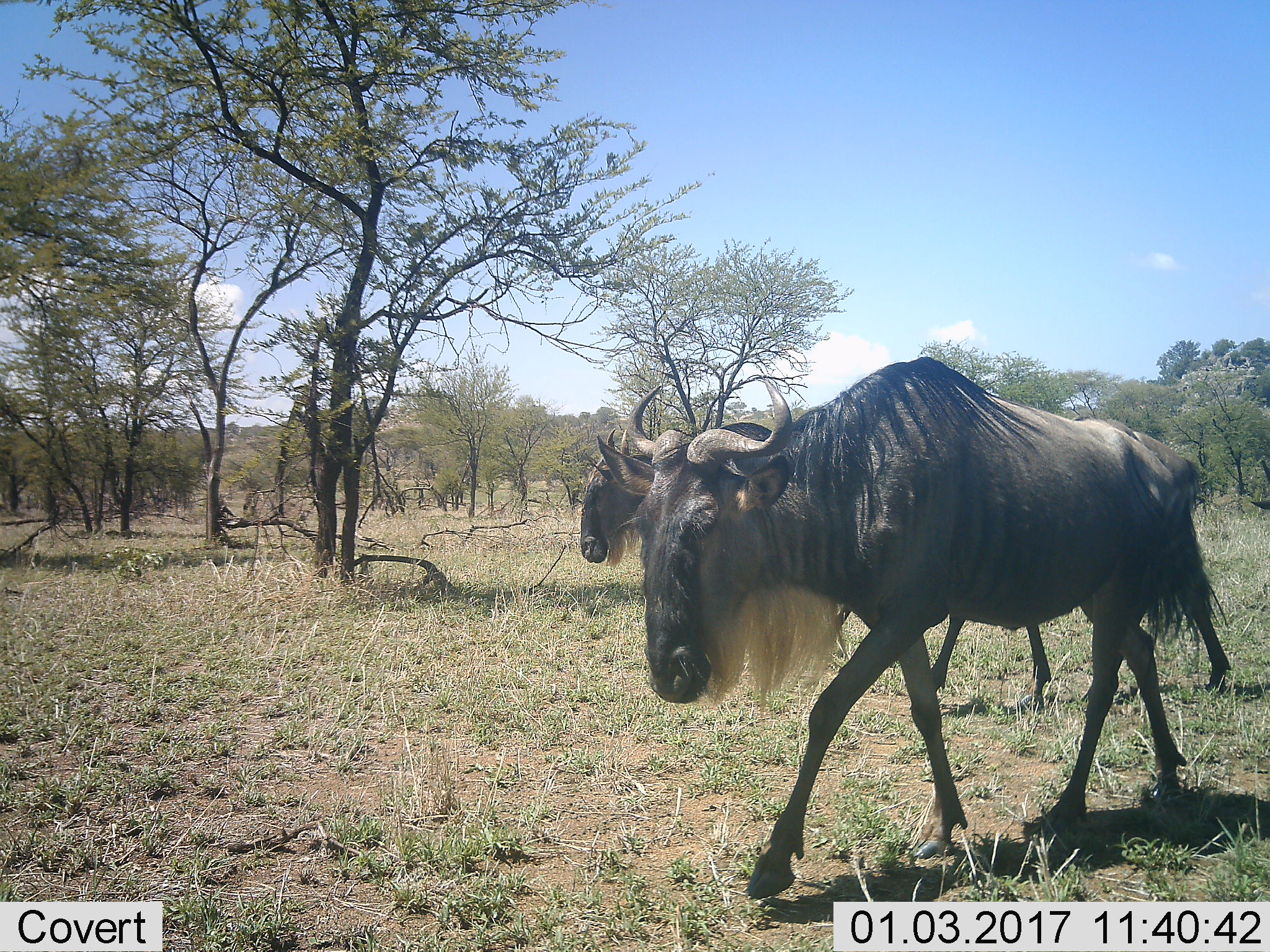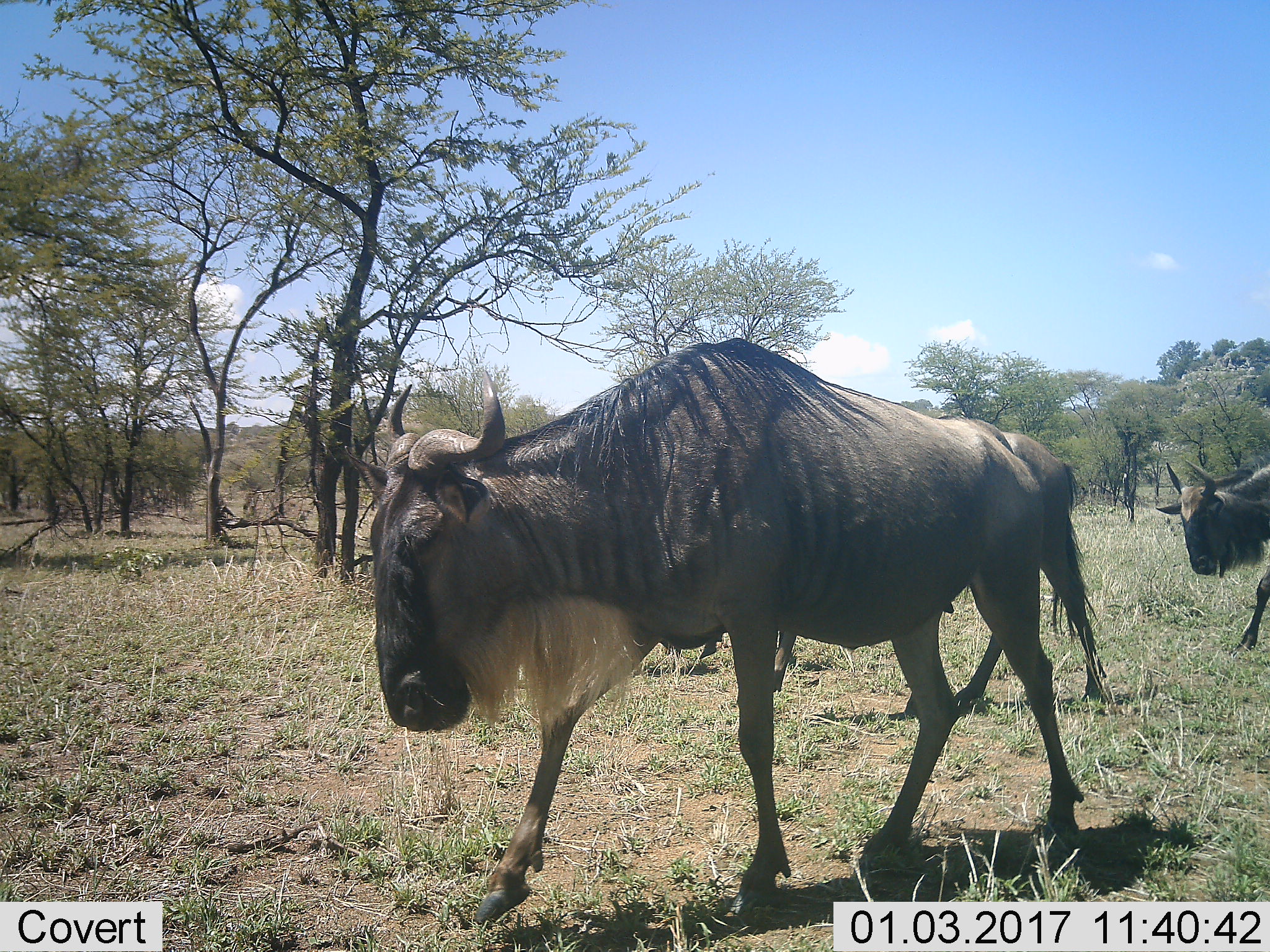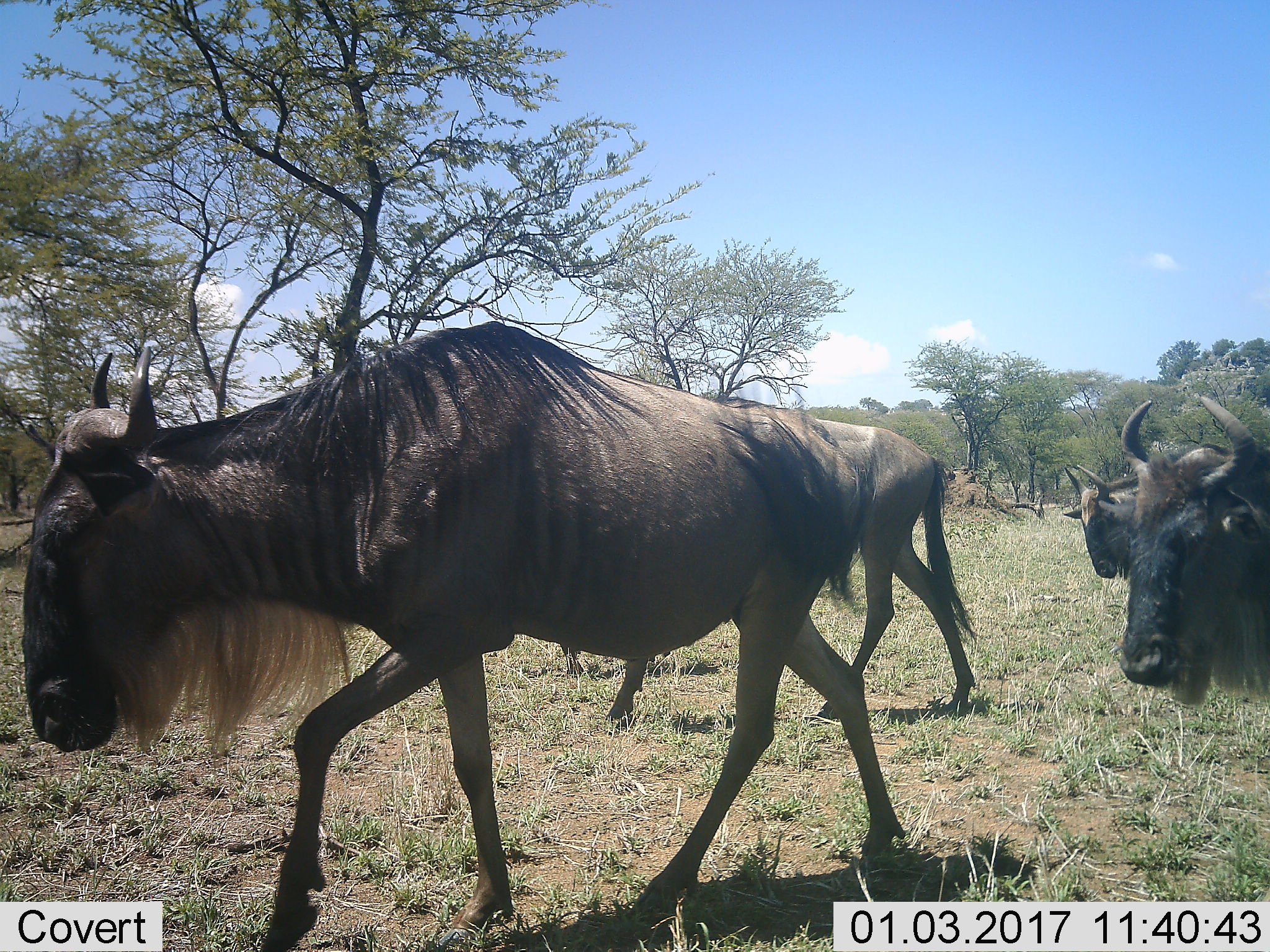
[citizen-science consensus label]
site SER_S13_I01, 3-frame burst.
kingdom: Animalia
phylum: Chordata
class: Mammalia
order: Artiodactyla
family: Bovidae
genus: Connochaetes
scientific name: Connochaetes taurinus taurinus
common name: blue wildebeest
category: wildebeestblue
Wildebeestblue (blue wildebeest) (Connochaetes taurinus taurinus), count 3. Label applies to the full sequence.